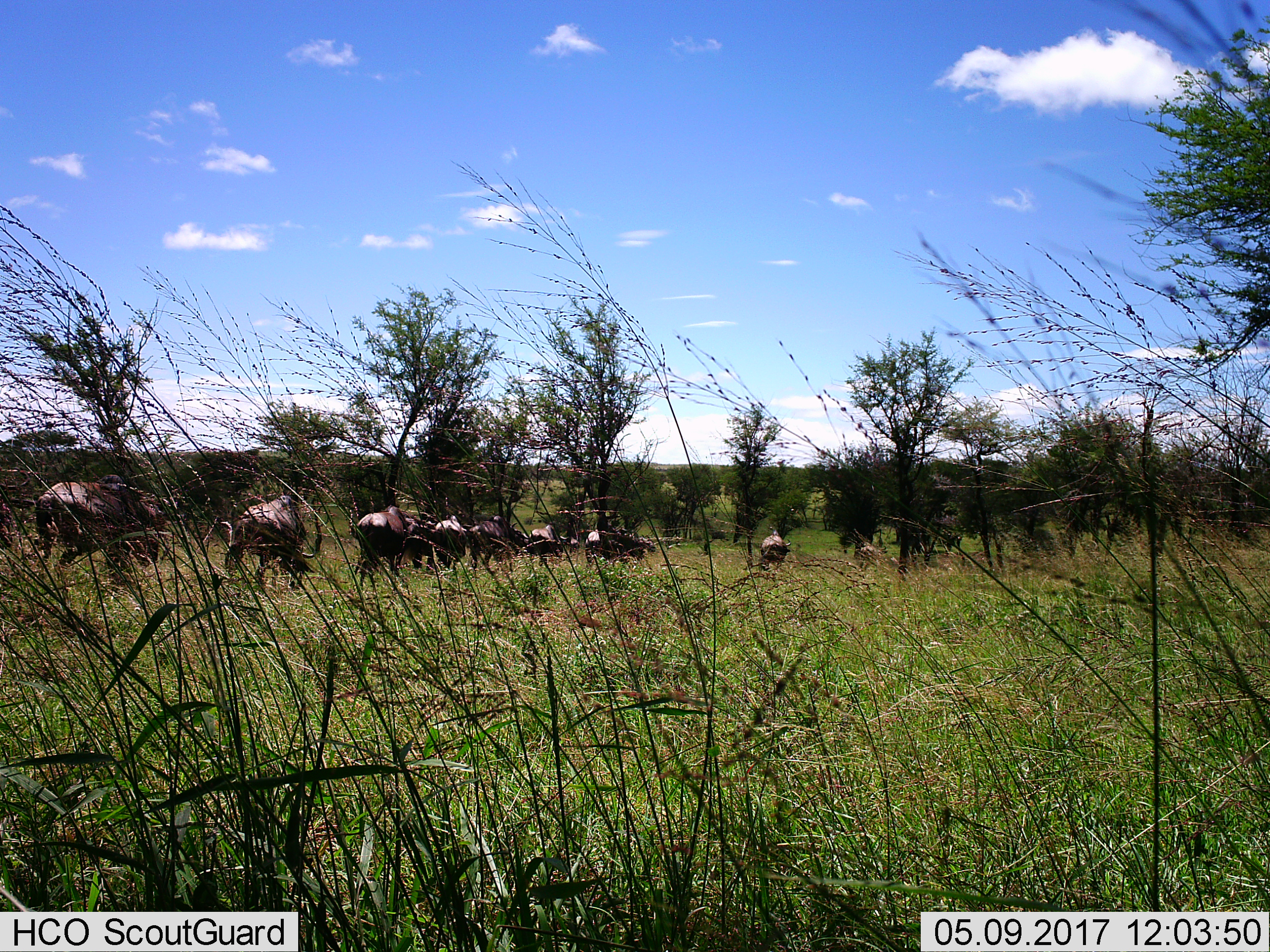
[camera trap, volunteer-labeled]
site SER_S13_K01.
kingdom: Animalia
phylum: Chordata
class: Mammalia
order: Artiodactyla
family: Bovidae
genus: Connochaetes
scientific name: Connochaetes taurinus taurinus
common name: blue wildebeest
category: wildebeestblue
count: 8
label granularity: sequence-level